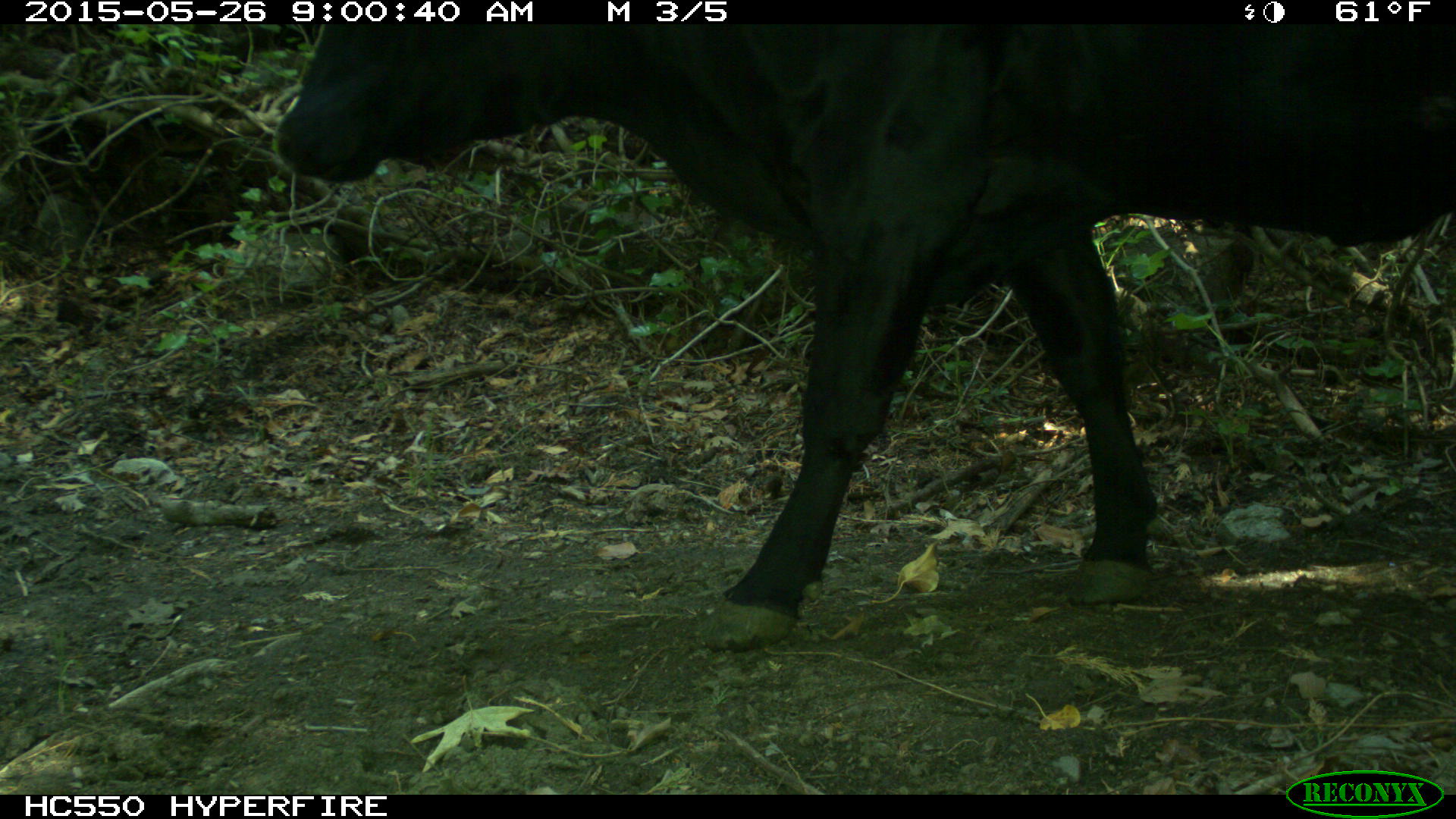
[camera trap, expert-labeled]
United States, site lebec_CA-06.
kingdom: Animalia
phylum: Chordata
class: Mammalia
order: Artiodactyla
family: Bovidae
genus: Bos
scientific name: Bos taurus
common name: domestic cow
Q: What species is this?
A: Bos taurus (domestic cow).